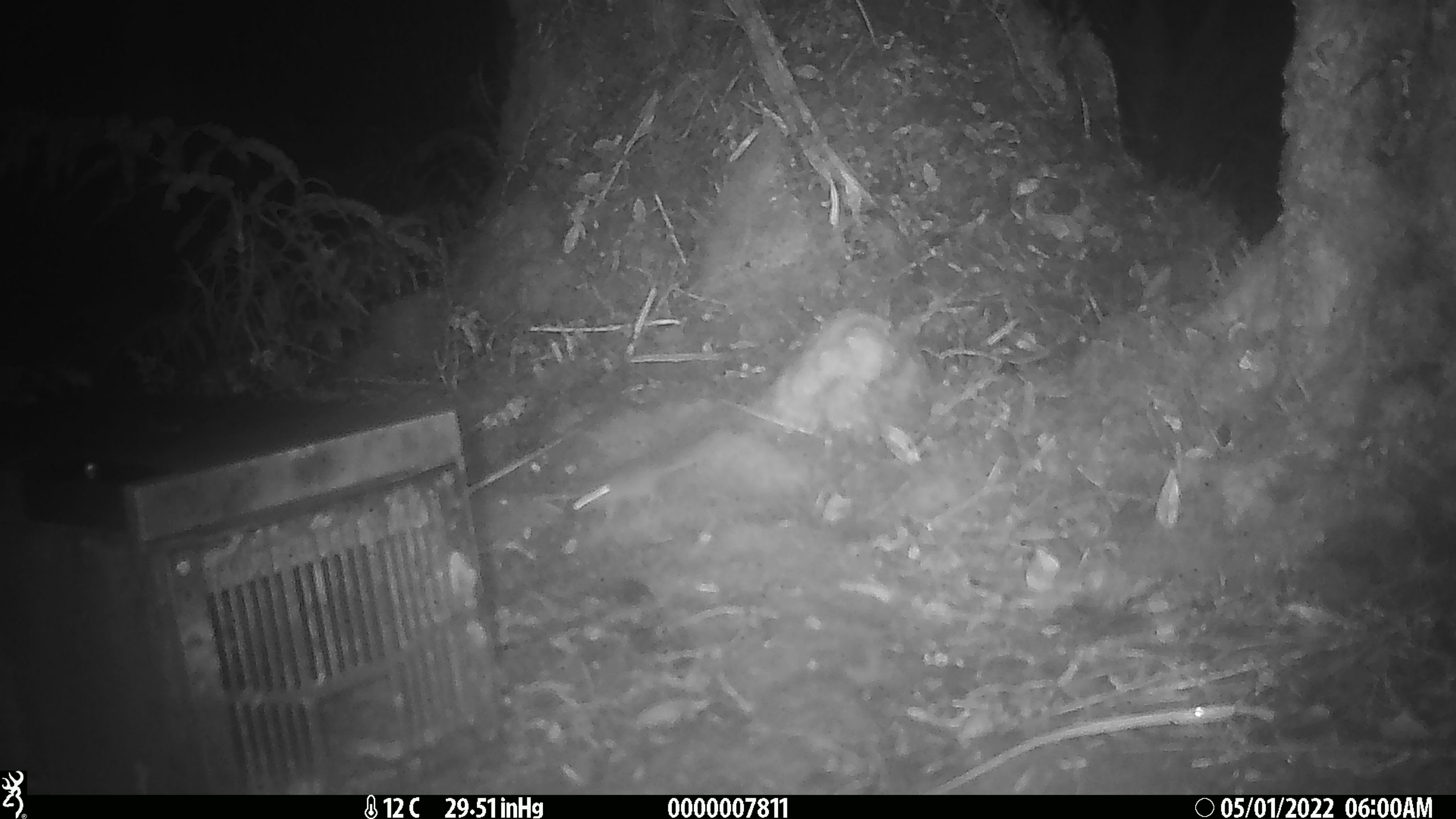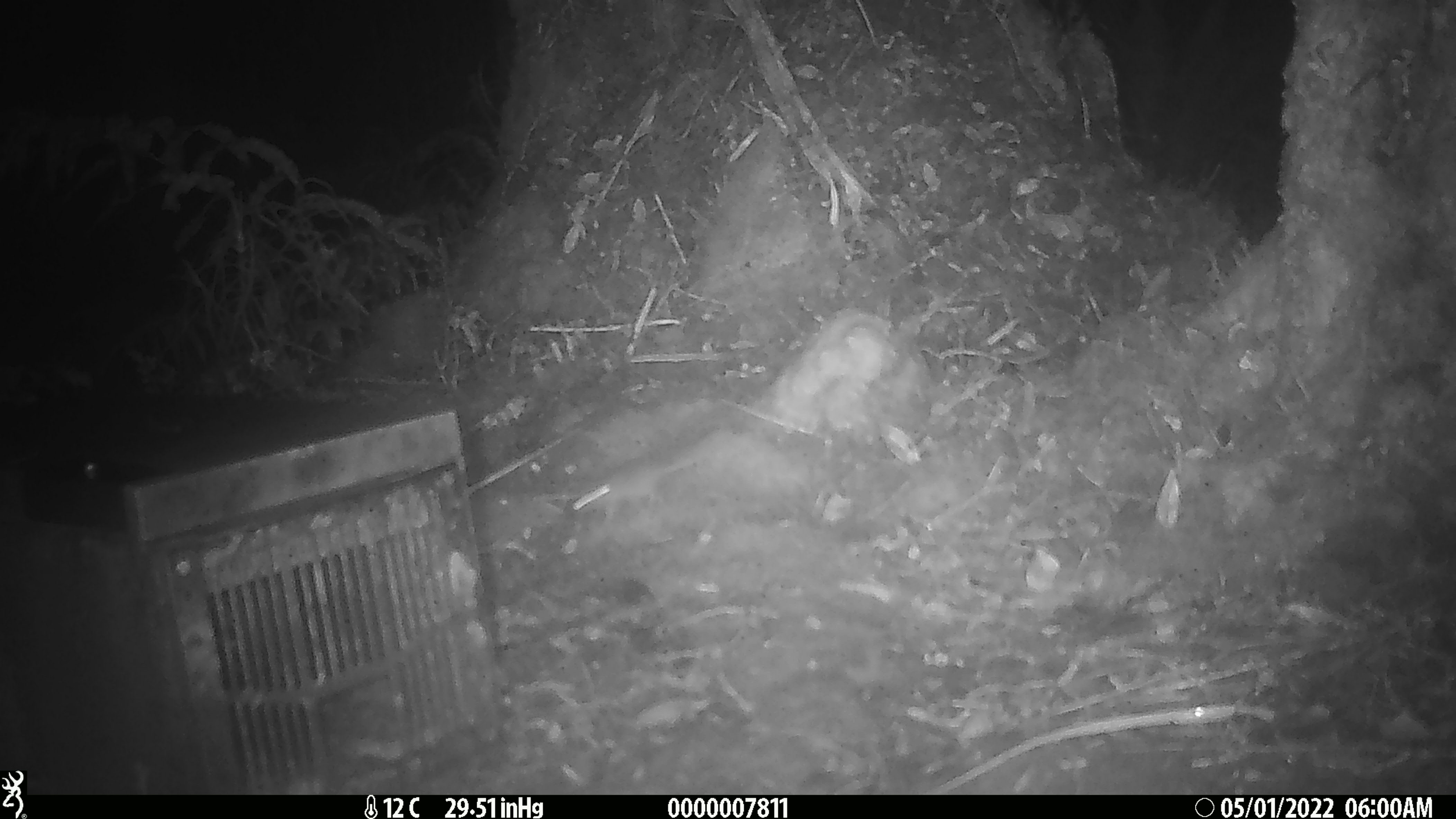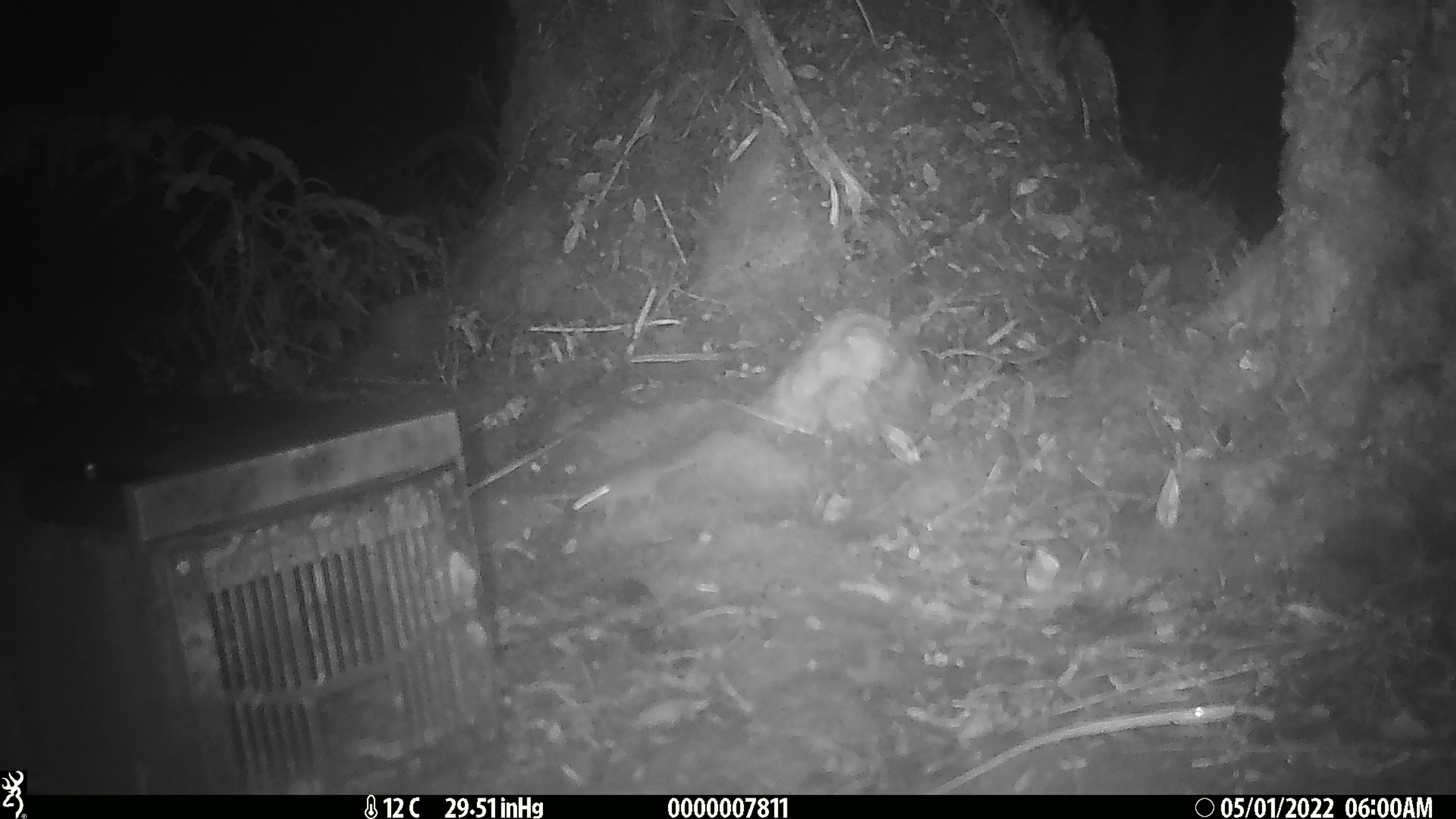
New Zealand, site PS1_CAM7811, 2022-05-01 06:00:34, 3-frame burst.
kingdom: Animalia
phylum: Chordata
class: Mammalia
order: Rodentia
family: Muridae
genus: Mus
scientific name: Mus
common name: mouse